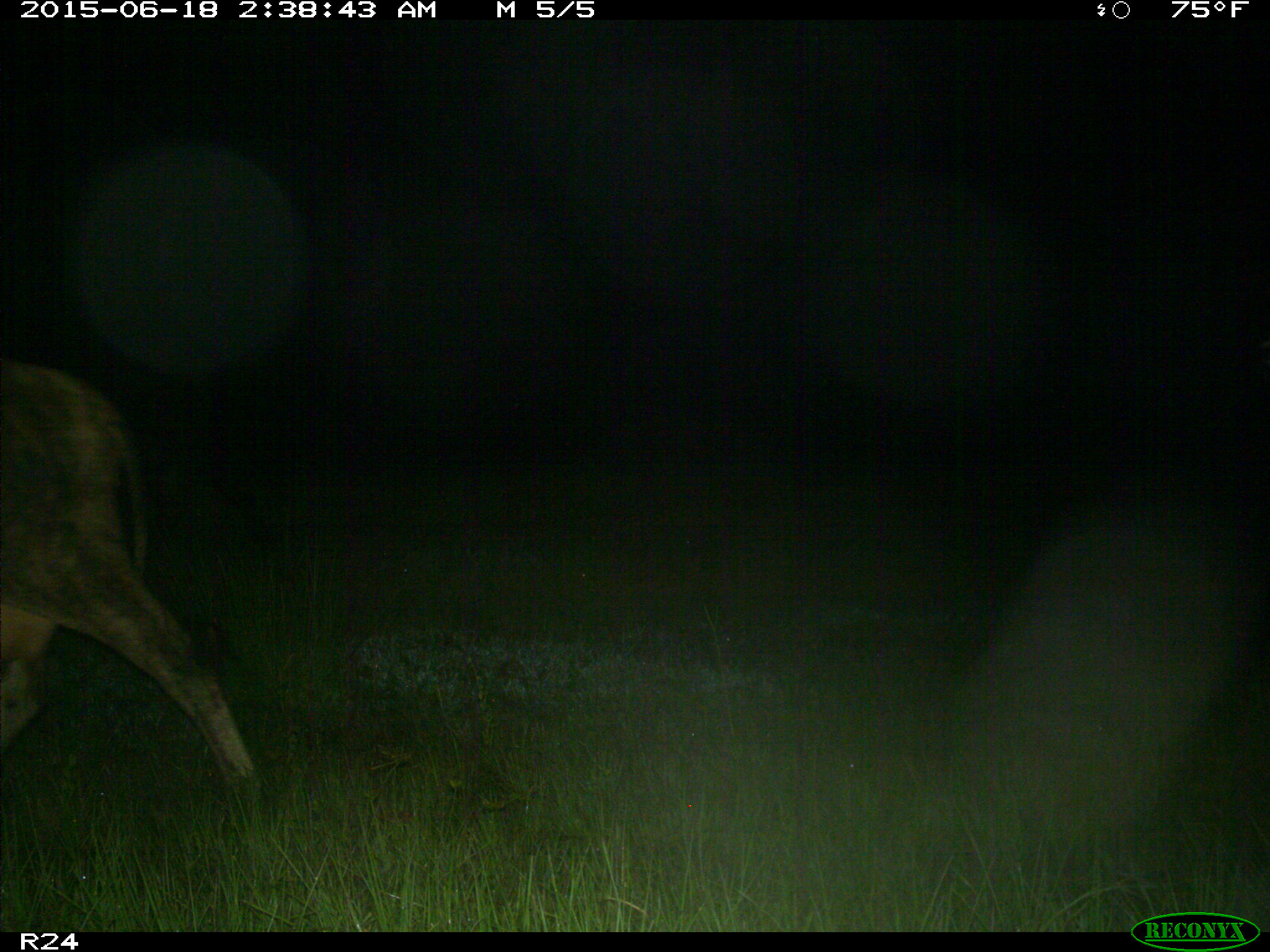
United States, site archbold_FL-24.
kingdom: Animalia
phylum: Chordata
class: Mammalia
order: Artiodactyla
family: Bovidae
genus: Bos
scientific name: Bos taurus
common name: domestic cow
Bos taurus (domestic cow).